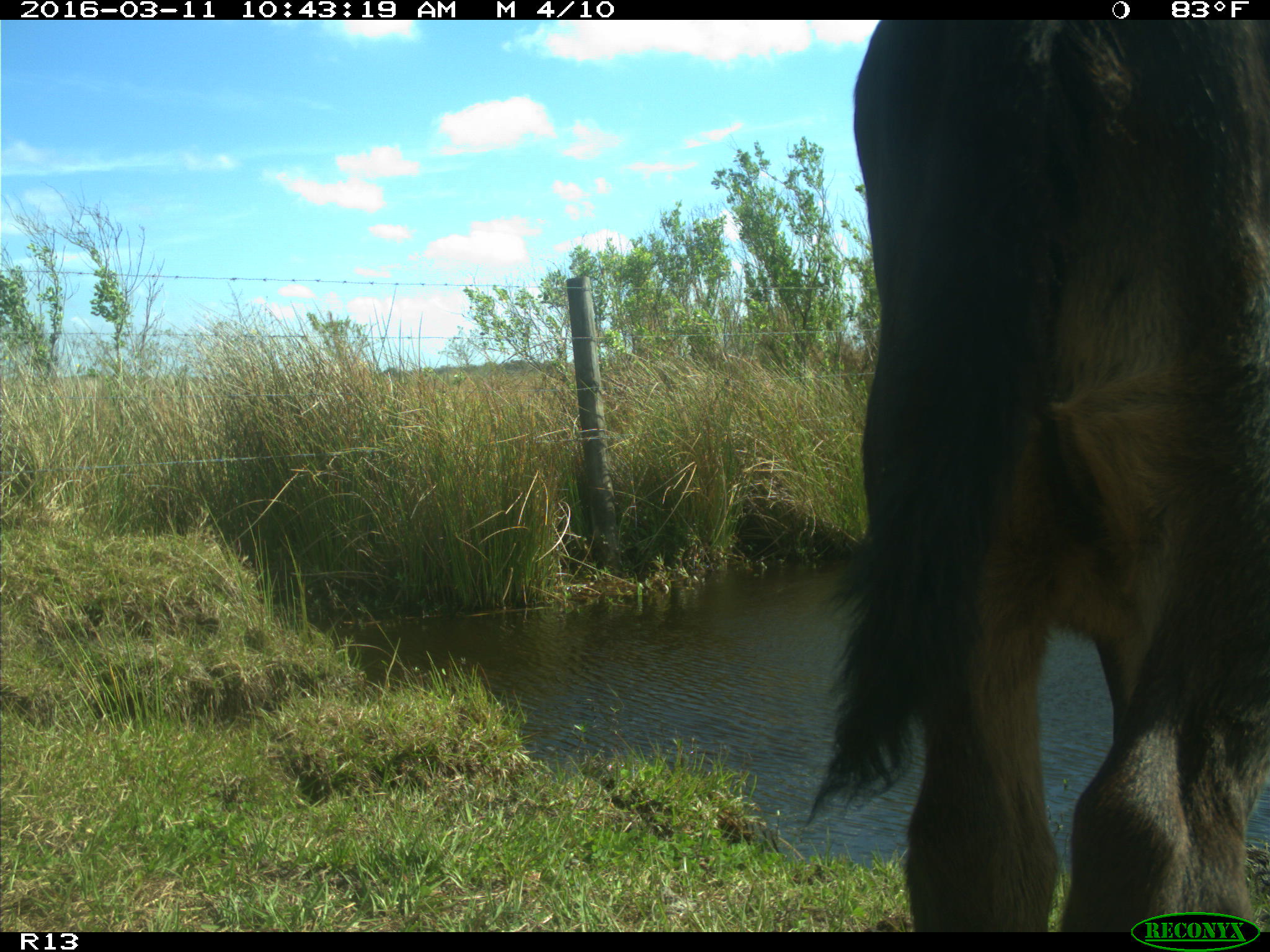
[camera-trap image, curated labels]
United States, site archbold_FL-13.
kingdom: Animalia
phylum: Chordata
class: Mammalia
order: Artiodactyla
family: Bovidae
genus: Bos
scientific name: Bos taurus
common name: domestic cow